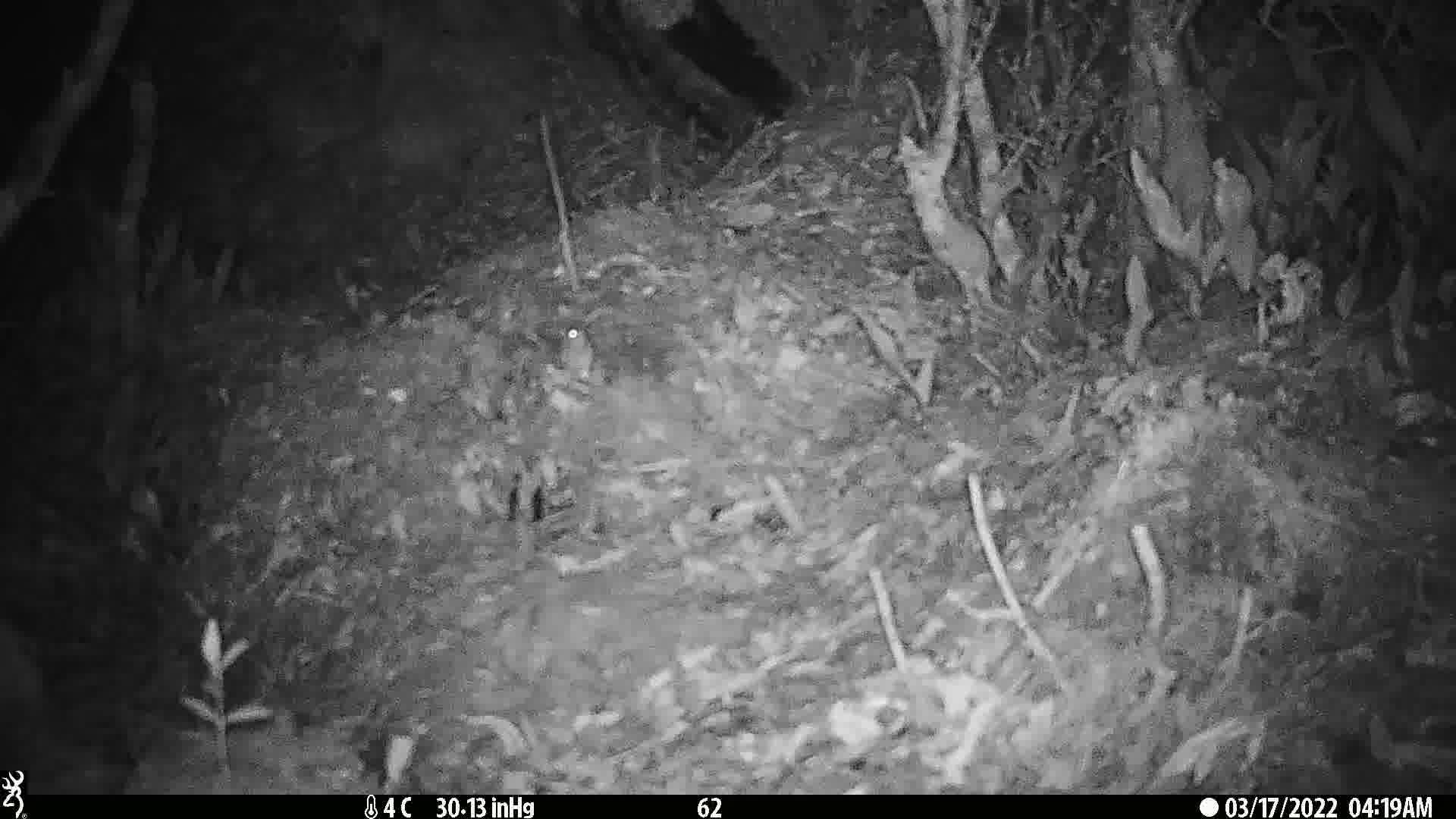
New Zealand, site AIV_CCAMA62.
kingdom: Animalia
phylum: Chordata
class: Mammalia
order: Rodentia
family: Muridae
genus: Mus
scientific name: Mus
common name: mouse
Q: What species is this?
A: Mouse (Mus).